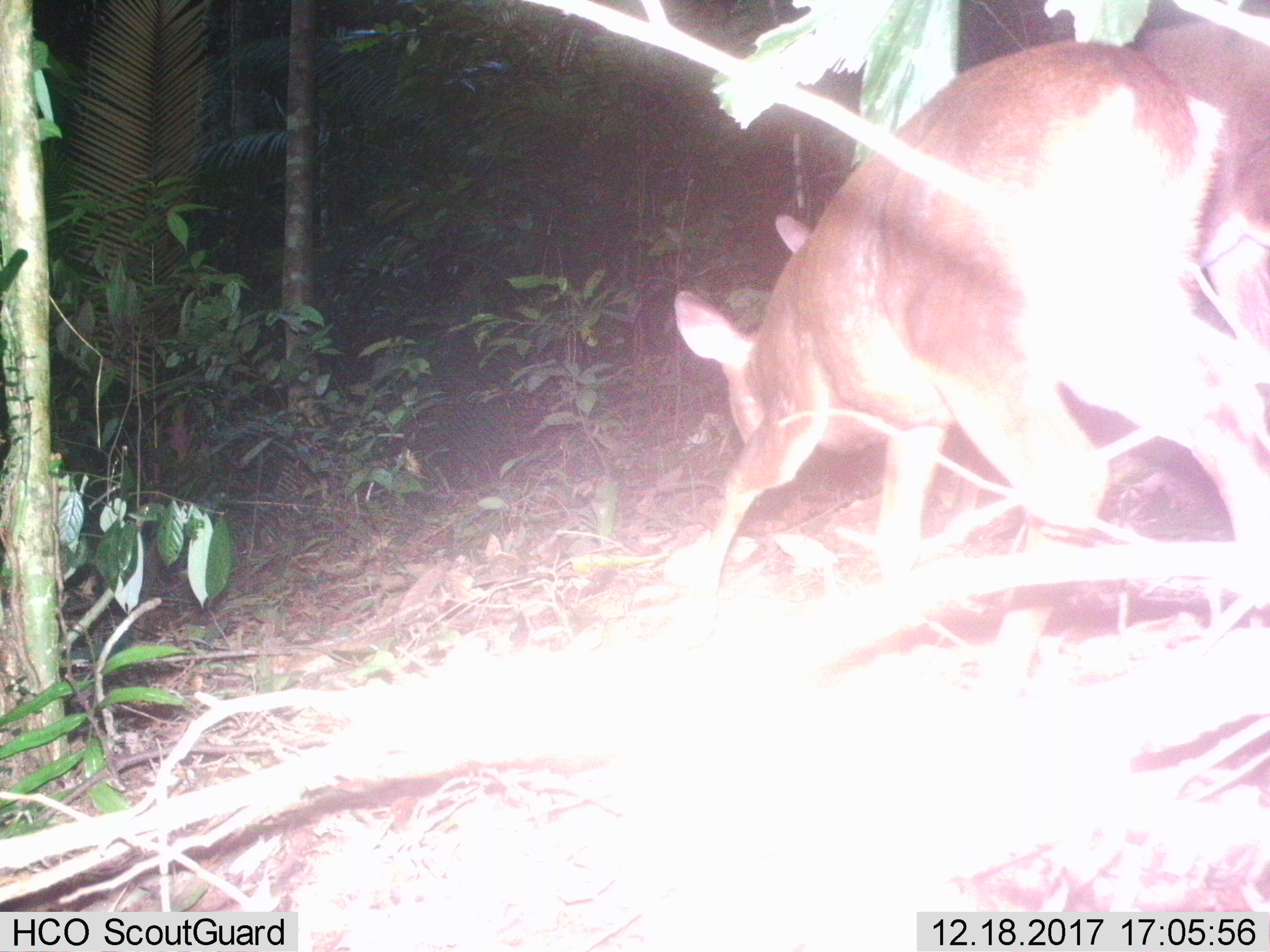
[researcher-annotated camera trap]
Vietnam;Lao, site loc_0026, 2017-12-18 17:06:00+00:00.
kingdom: Animalia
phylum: Chordata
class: Mammalia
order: Artiodactyla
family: Cervidae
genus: Muntiacus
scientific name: Muntiacus vuquangensis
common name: large-antlered muntjac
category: large antlered muntjac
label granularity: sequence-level